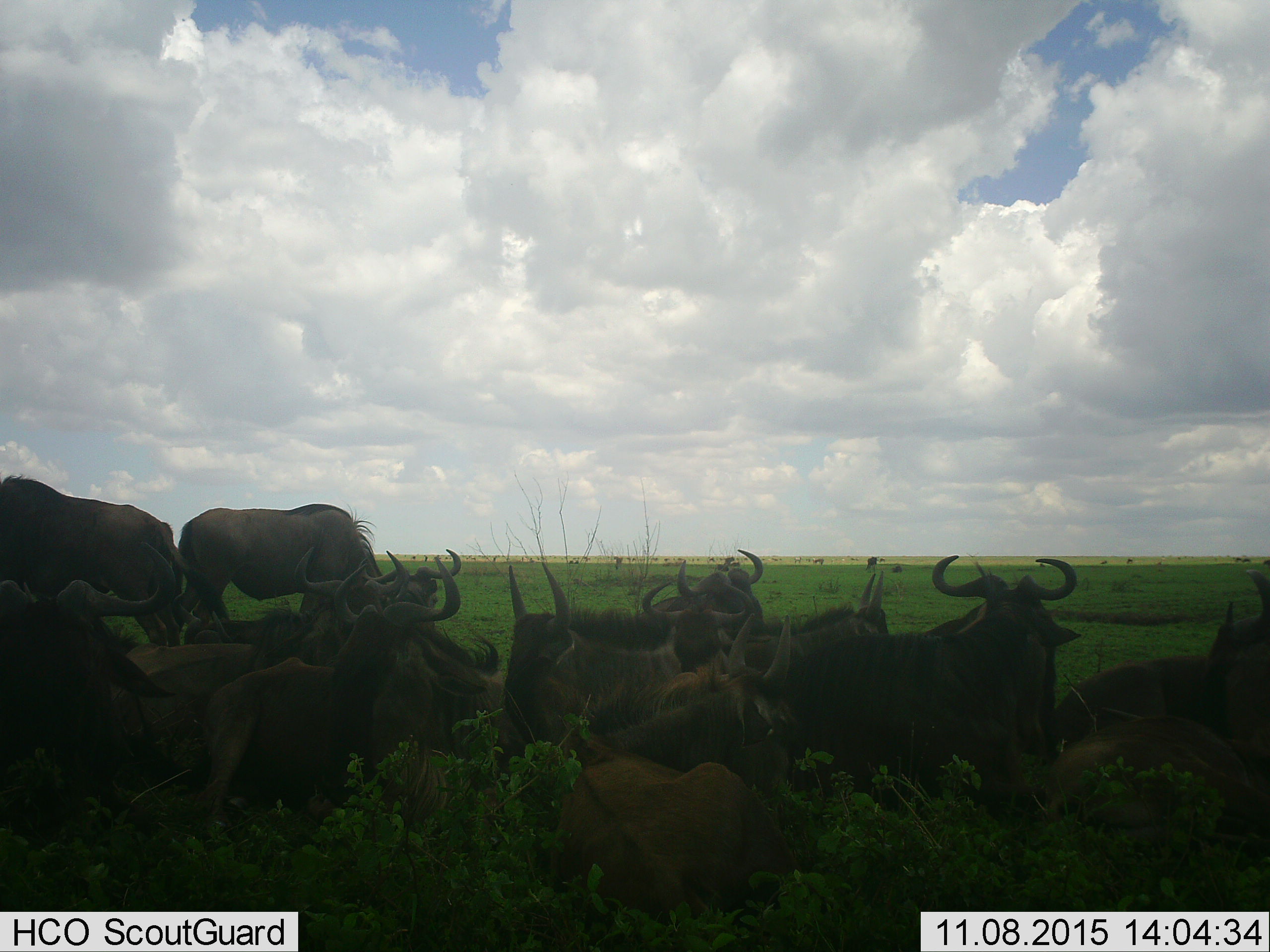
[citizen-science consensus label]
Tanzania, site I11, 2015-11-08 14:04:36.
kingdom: Animalia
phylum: Chordata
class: Mammalia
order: Artiodactyla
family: Bovidae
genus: Connochaetes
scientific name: Connochaetes taurinus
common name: blue wildebeest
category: wildebeest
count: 11-50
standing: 67%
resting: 83%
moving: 33%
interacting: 33%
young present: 17%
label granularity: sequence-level